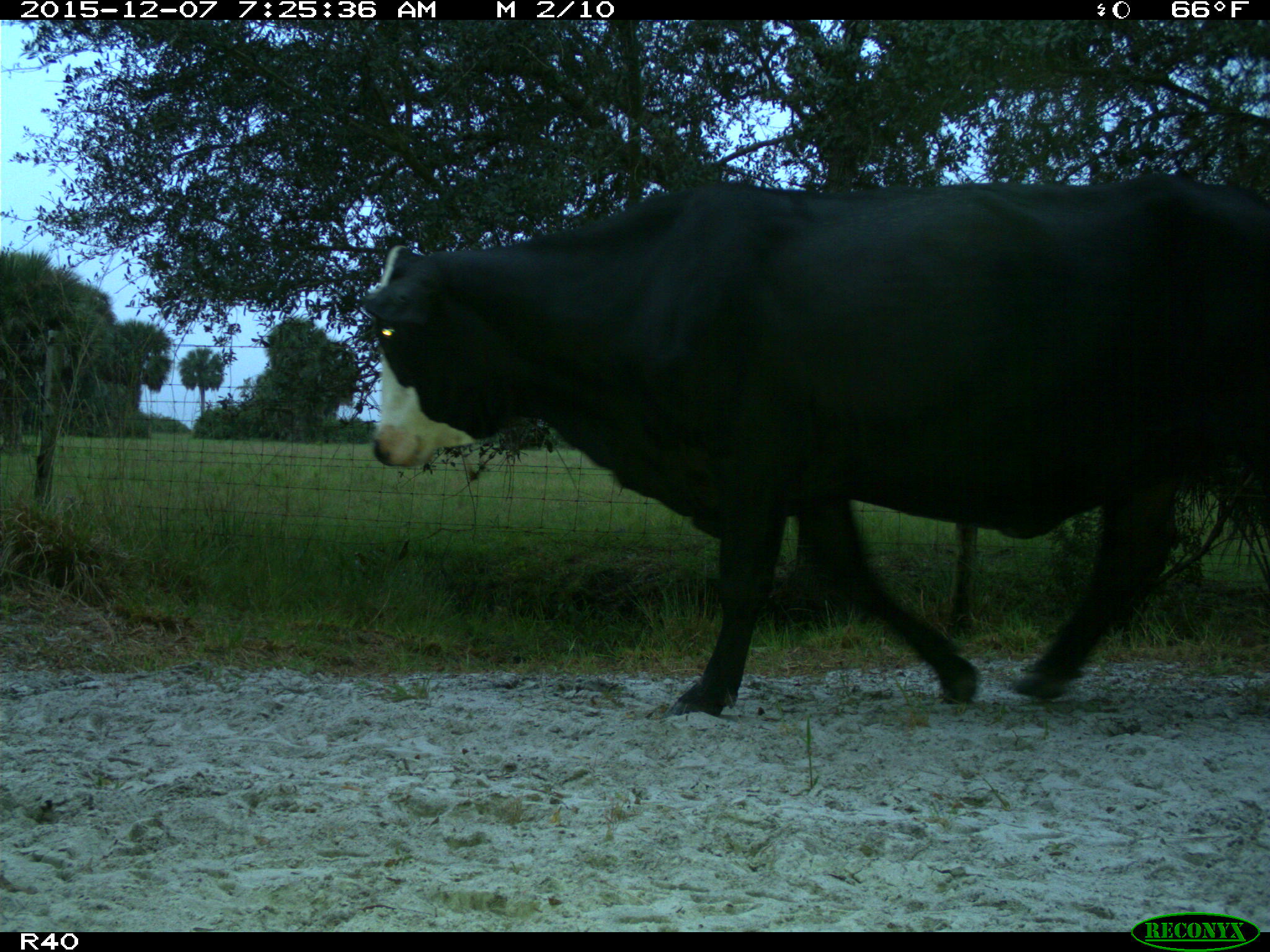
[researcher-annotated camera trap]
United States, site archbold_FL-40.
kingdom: Animalia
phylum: Chordata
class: Mammalia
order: Artiodactyla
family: Bovidae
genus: Bos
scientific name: Bos taurus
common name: domestic cow